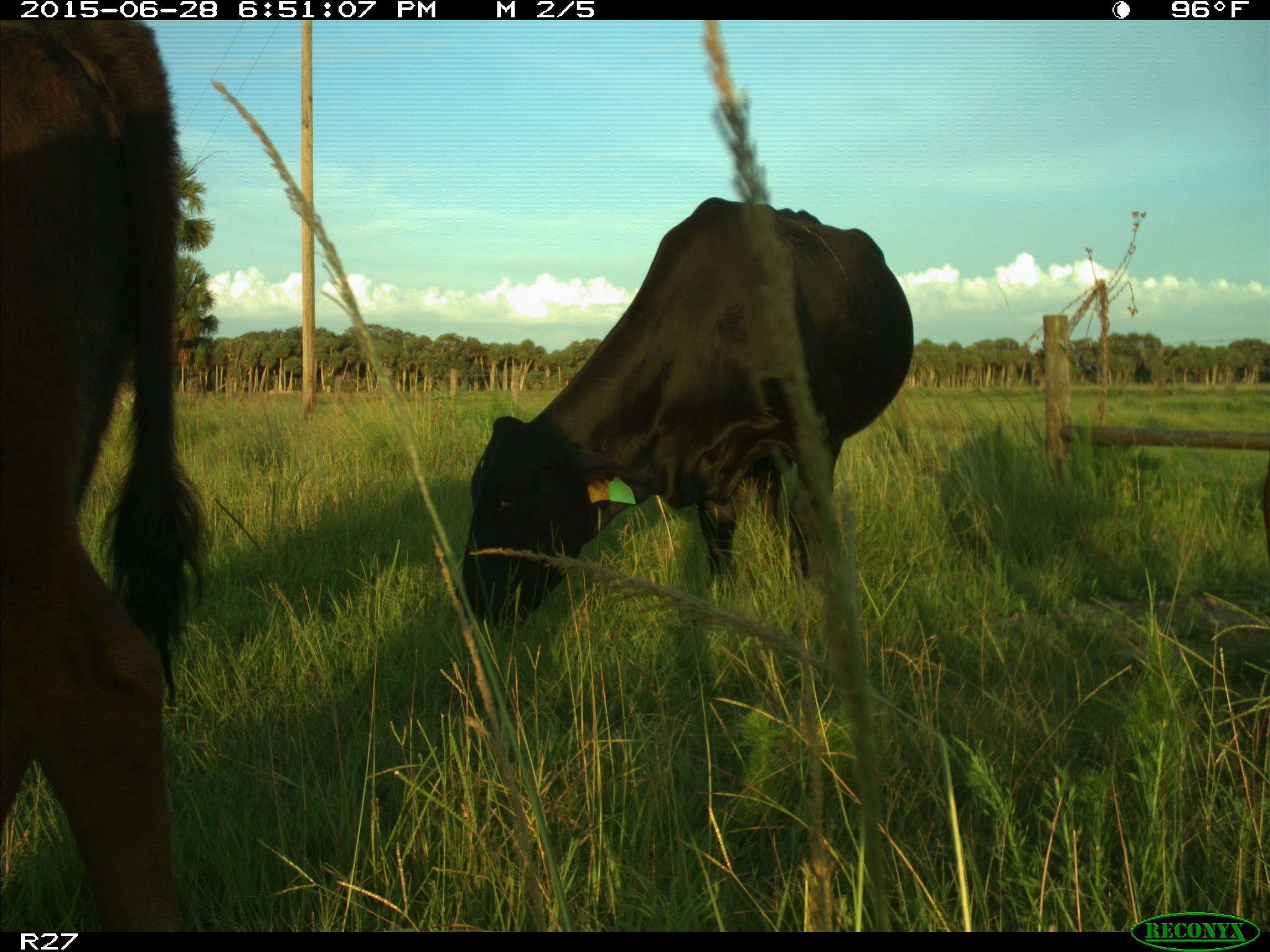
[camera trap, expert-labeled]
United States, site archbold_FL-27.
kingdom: Animalia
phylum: Chordata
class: Mammalia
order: Artiodactyla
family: Bovidae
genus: Bos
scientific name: Bos taurus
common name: domestic cow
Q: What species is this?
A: Bos taurus (domestic cow).